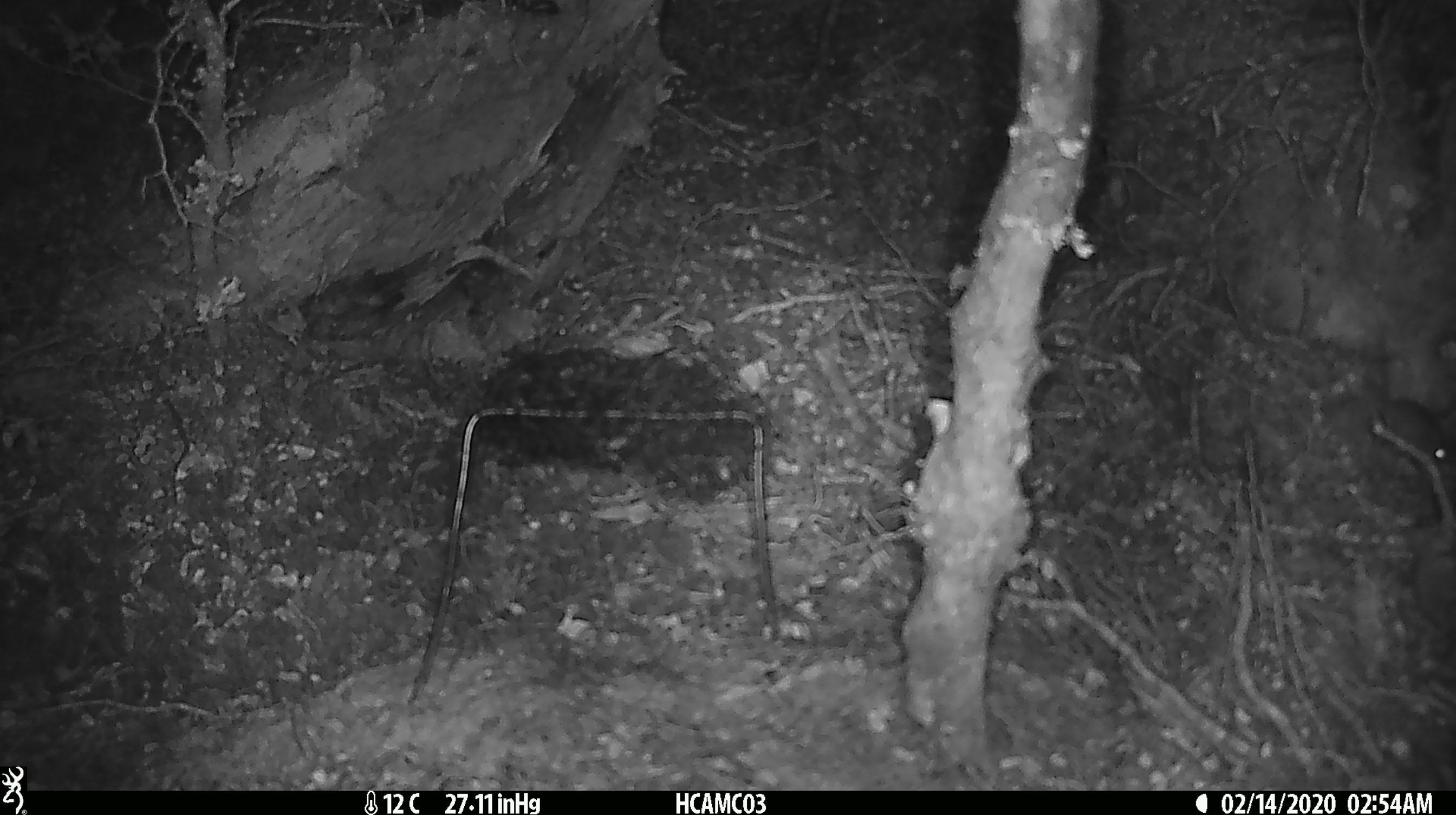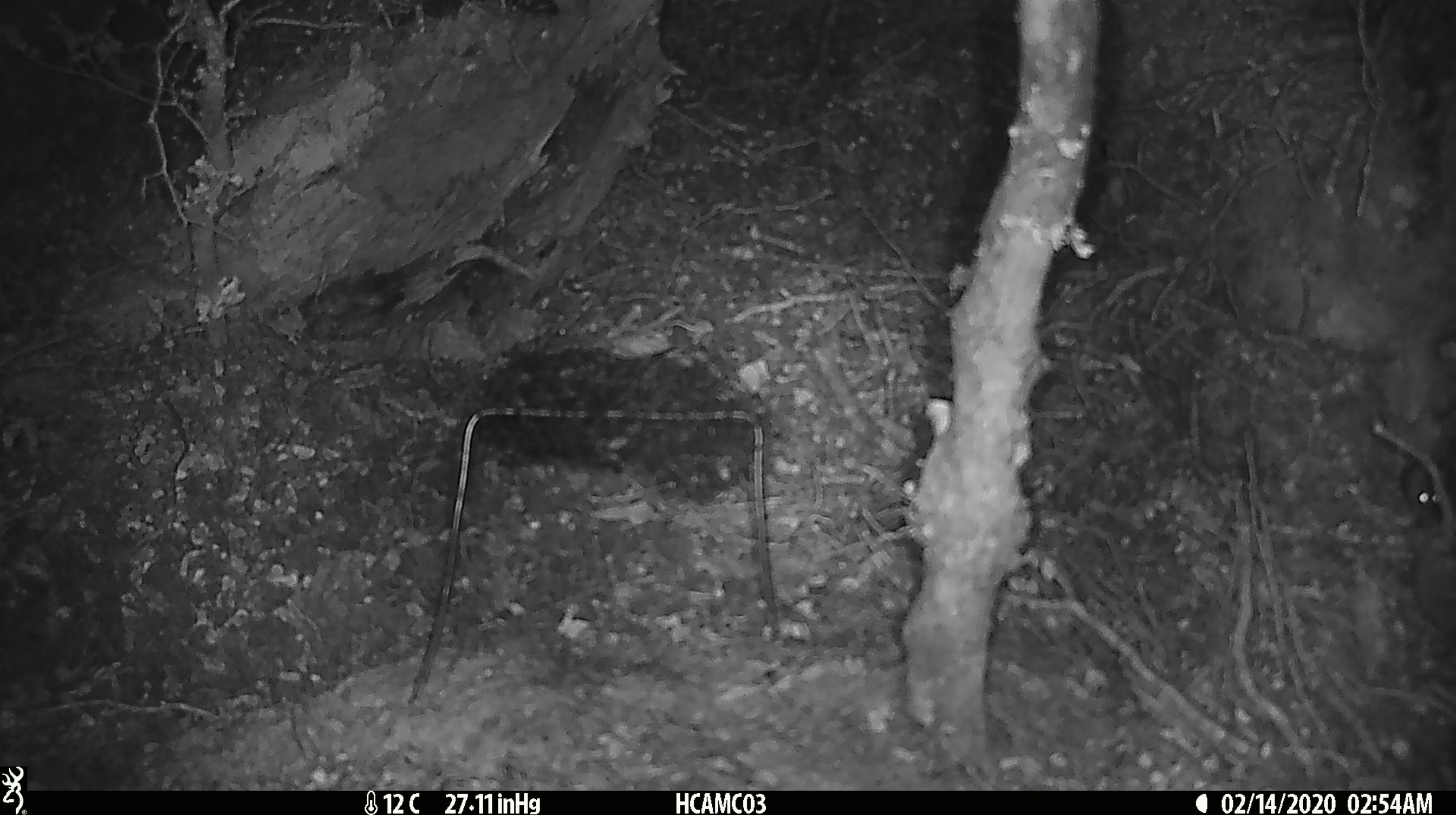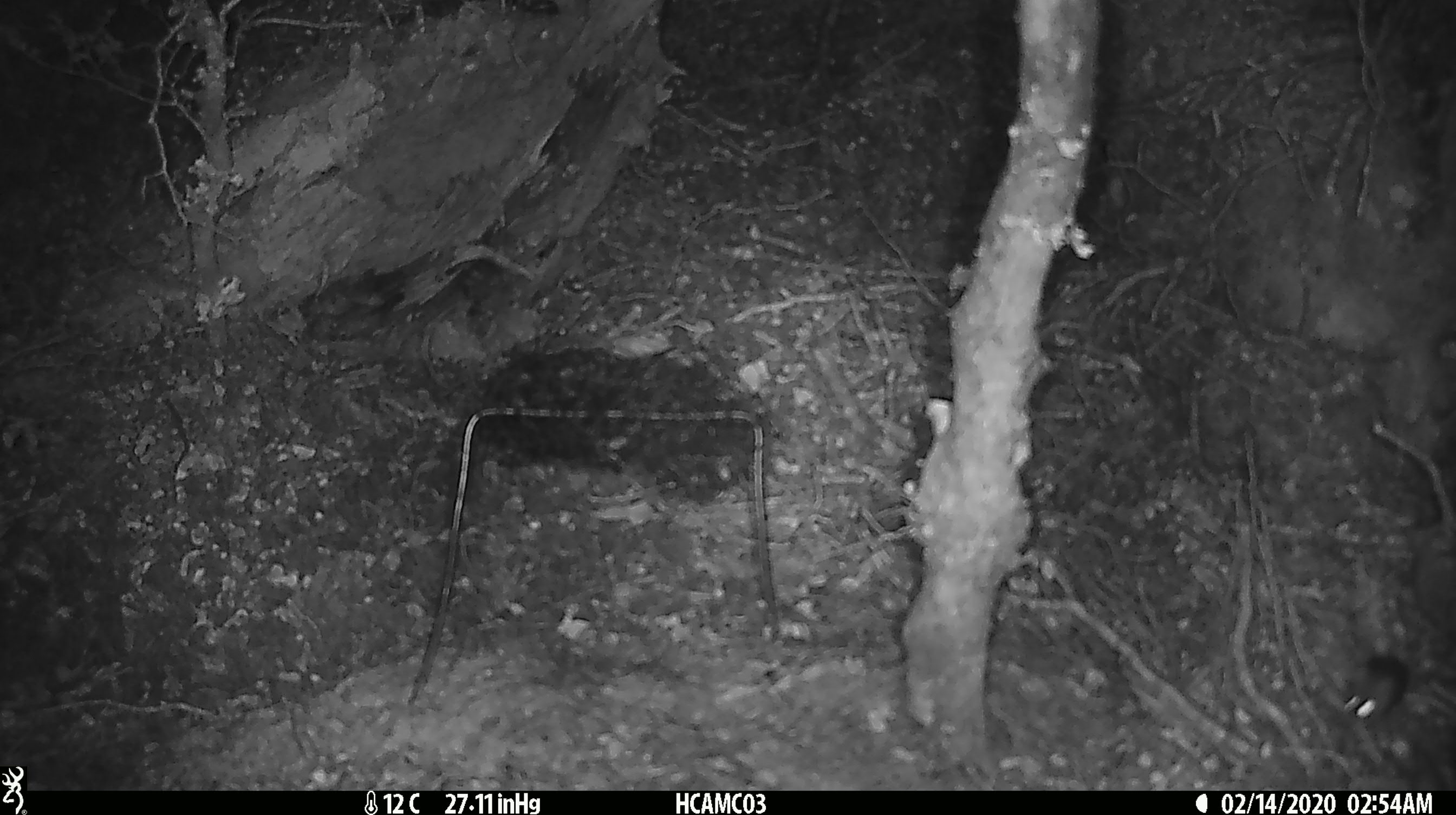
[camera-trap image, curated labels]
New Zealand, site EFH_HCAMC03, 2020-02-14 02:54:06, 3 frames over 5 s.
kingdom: Animalia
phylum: Chordata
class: Mammalia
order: Rodentia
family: Muridae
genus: Mus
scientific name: Mus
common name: mouse